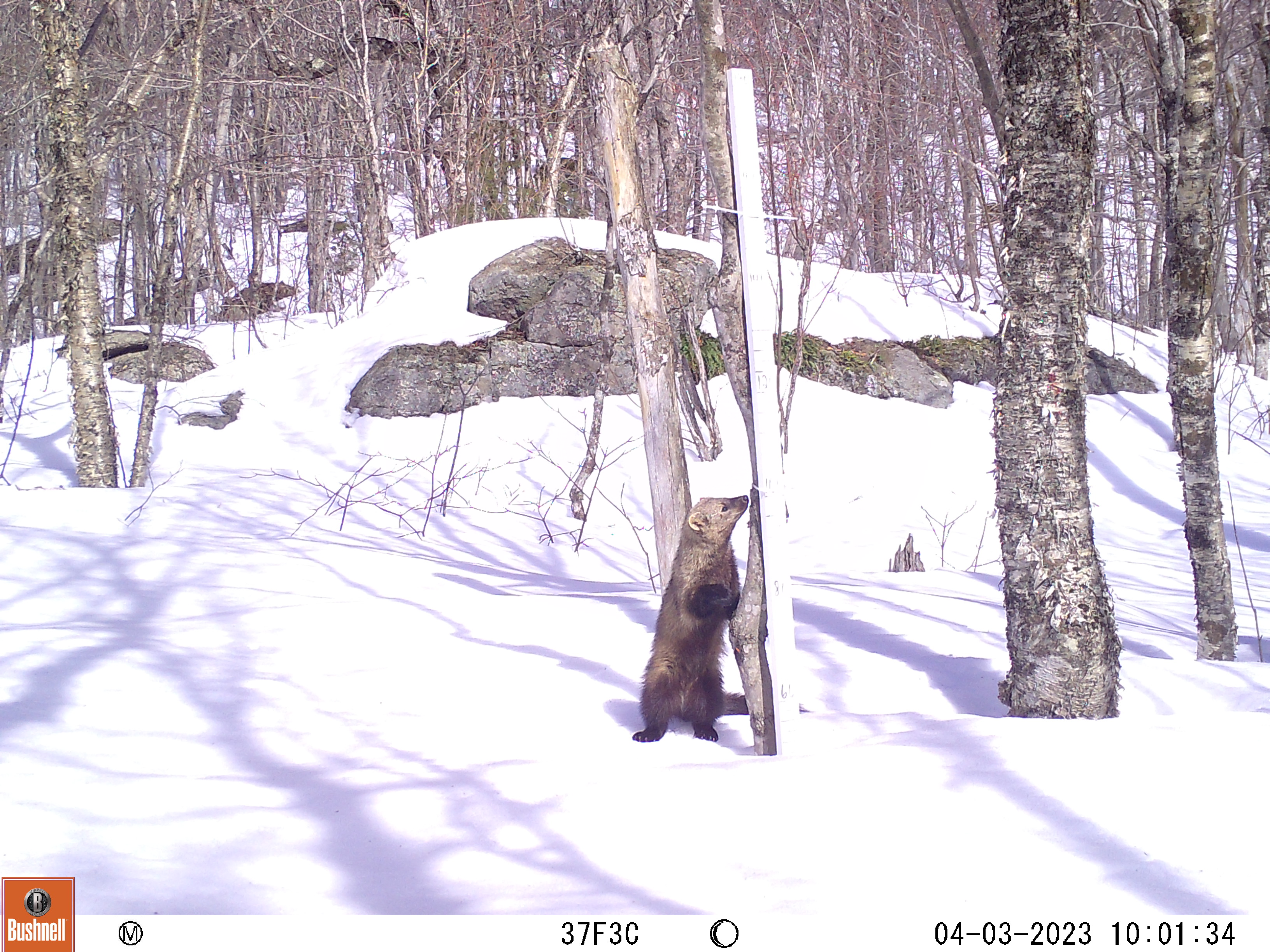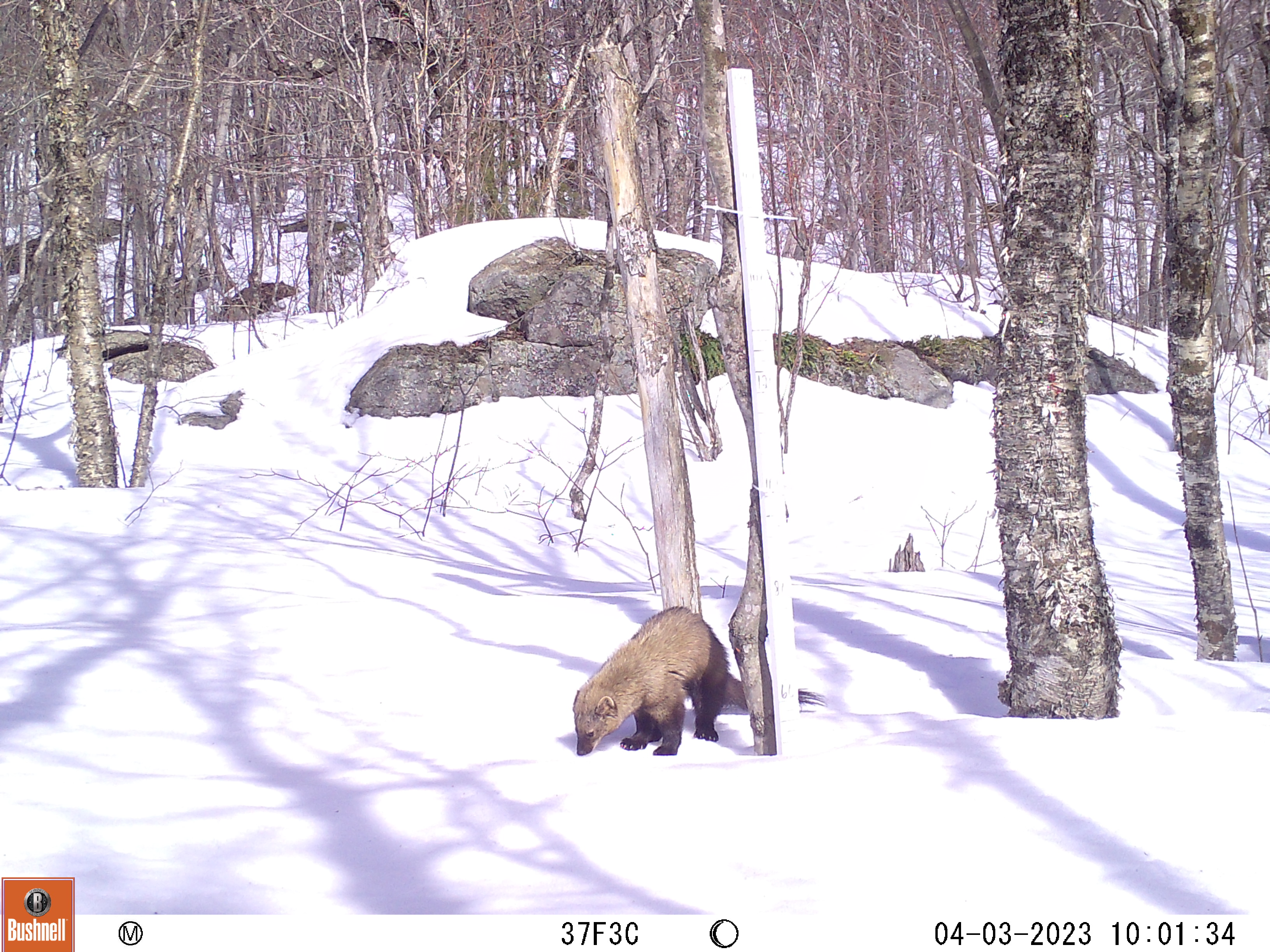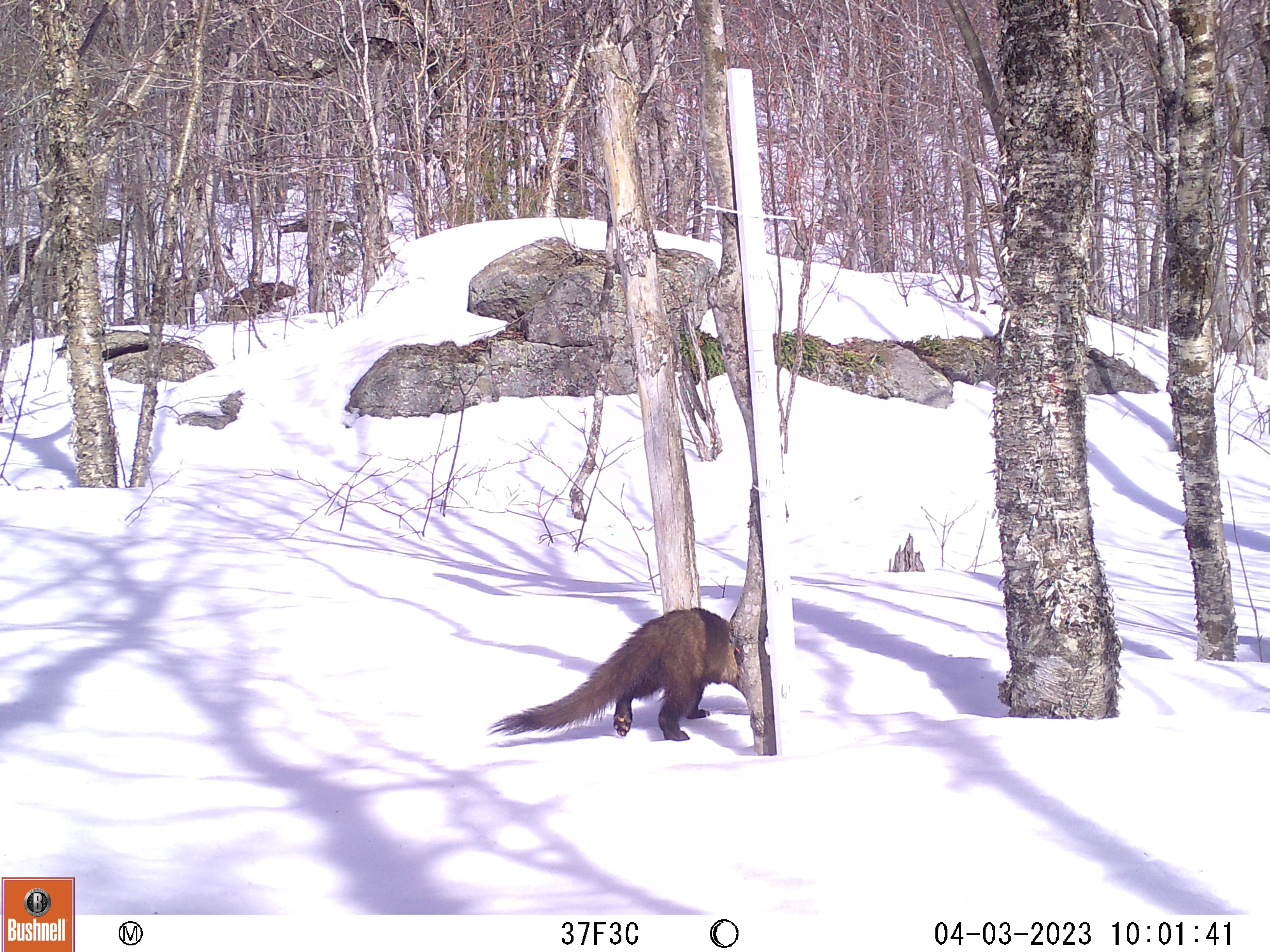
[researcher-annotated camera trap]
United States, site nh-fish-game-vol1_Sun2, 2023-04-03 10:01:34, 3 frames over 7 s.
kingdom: Animalia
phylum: Chordata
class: Mammalia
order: Carnivora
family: Mustelidae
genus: Pekania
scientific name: Pekania pennanti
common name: fisher